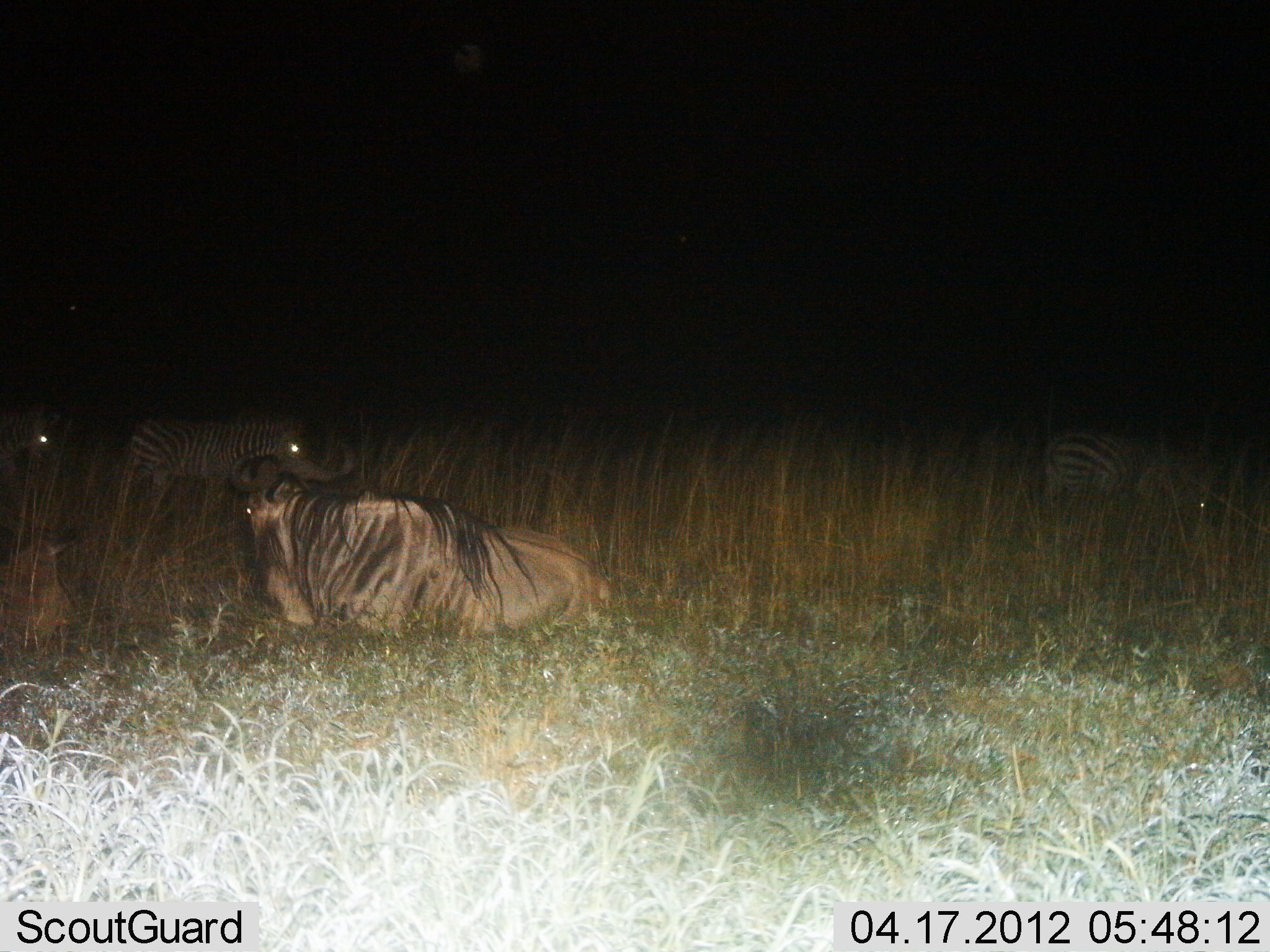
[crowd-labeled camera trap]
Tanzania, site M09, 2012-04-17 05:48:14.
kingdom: Animalia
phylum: Chordata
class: Mammalia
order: Artiodactyla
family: Bovidae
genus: Connochaetes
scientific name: Connochaetes taurinus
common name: blue wildebeest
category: wildebeest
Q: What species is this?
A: Wildebeest (blue wildebeest) (Connochaetes taurinus).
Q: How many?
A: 2.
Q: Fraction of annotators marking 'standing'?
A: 0%.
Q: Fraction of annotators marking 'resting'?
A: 100%.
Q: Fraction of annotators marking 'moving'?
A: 0%.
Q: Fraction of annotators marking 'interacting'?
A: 0%.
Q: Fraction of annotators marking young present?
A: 19%.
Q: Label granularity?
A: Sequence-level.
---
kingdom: Animalia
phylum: Chordata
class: Mammalia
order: Perissodactyla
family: Equidae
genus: Equus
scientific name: Equus quagga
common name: plains zebra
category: zebra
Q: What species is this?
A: Zebra (plains zebra) (Equus quagga).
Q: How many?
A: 3.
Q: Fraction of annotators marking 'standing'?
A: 23%.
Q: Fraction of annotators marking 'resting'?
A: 0%.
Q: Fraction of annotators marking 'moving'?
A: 62%.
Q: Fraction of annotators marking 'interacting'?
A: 0%.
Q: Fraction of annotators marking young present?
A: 0%.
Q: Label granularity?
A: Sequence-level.